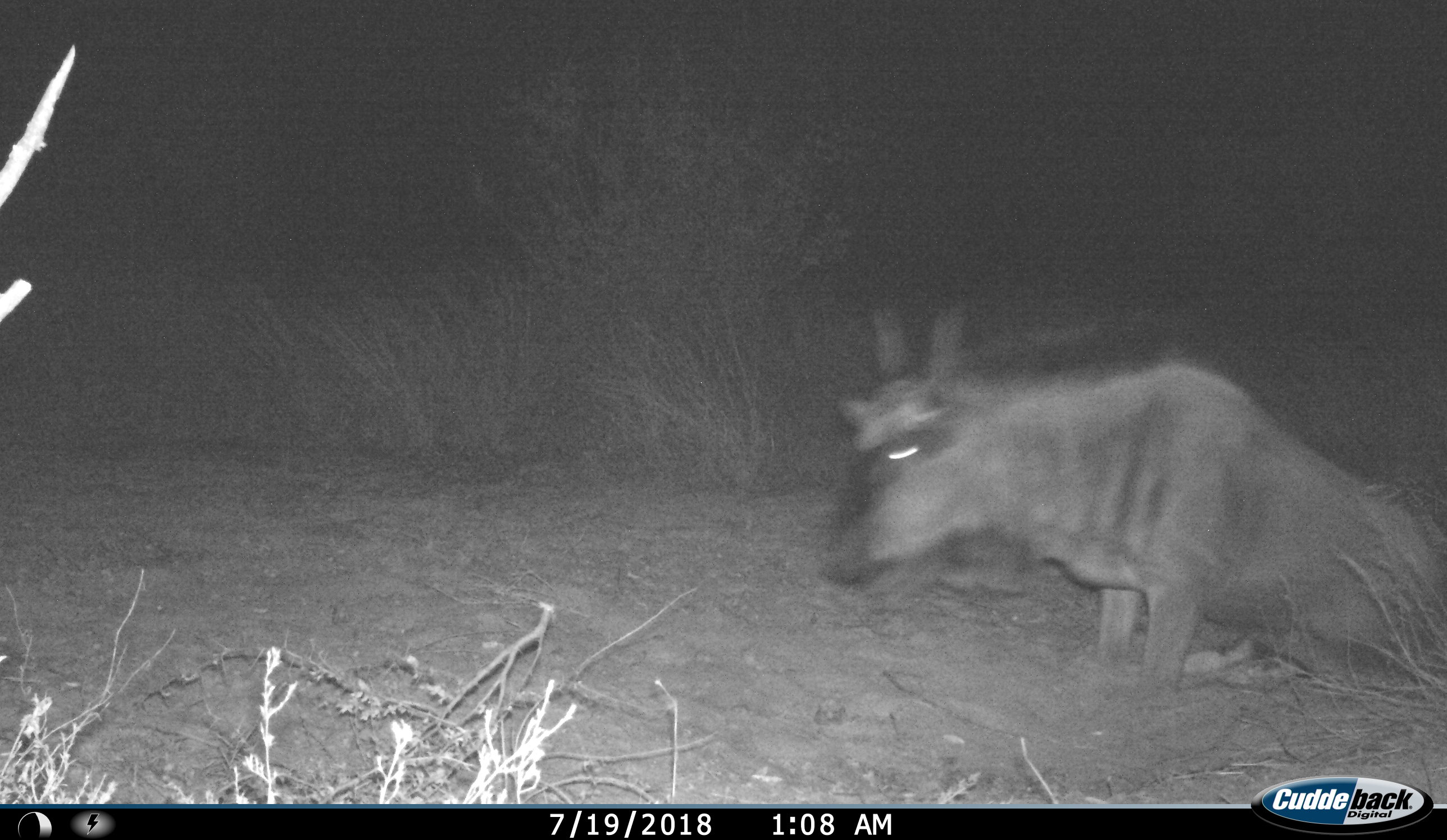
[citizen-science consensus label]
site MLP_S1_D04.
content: unidentified animal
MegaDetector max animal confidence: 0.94